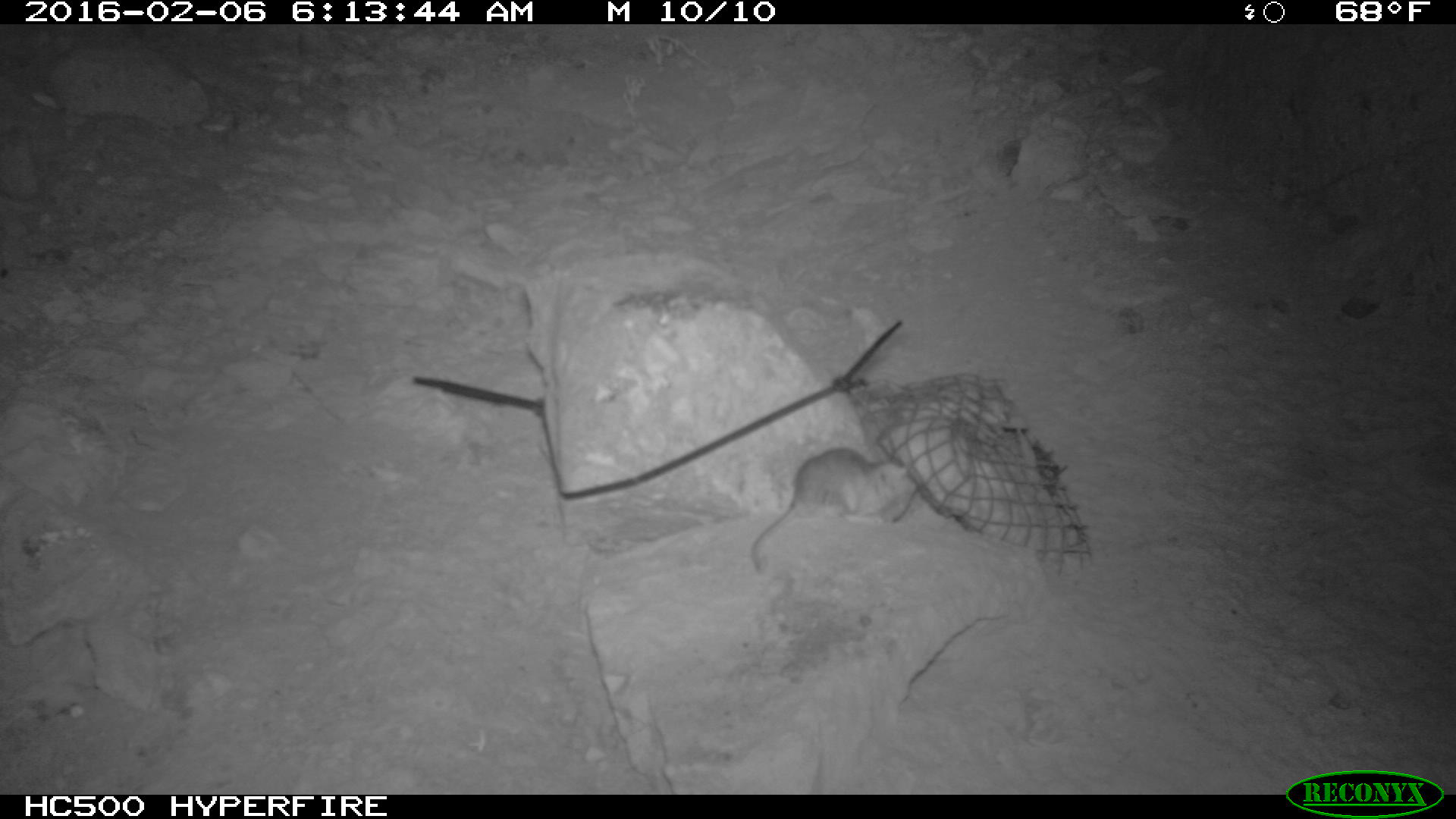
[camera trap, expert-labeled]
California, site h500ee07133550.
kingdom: Animalia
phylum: Chordata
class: Mammalia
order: Rodentia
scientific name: Rodentia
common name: rodent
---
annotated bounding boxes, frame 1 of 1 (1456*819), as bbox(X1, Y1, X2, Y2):
rodent: bbox(752, 445, 915, 573)